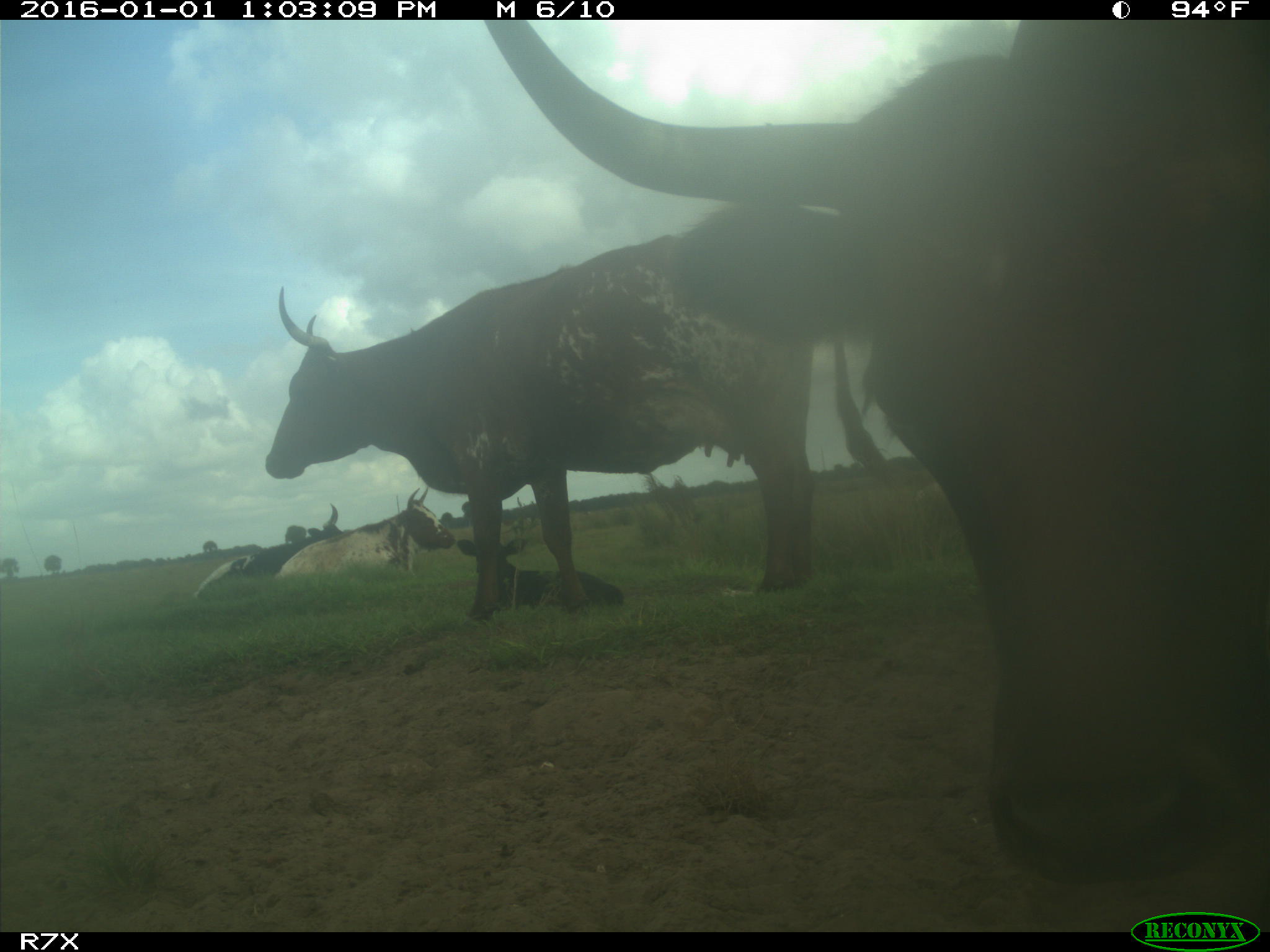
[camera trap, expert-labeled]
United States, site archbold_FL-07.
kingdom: Animalia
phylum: Chordata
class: Mammalia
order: Artiodactyla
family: Bovidae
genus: Bos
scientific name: Bos taurus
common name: domestic cow